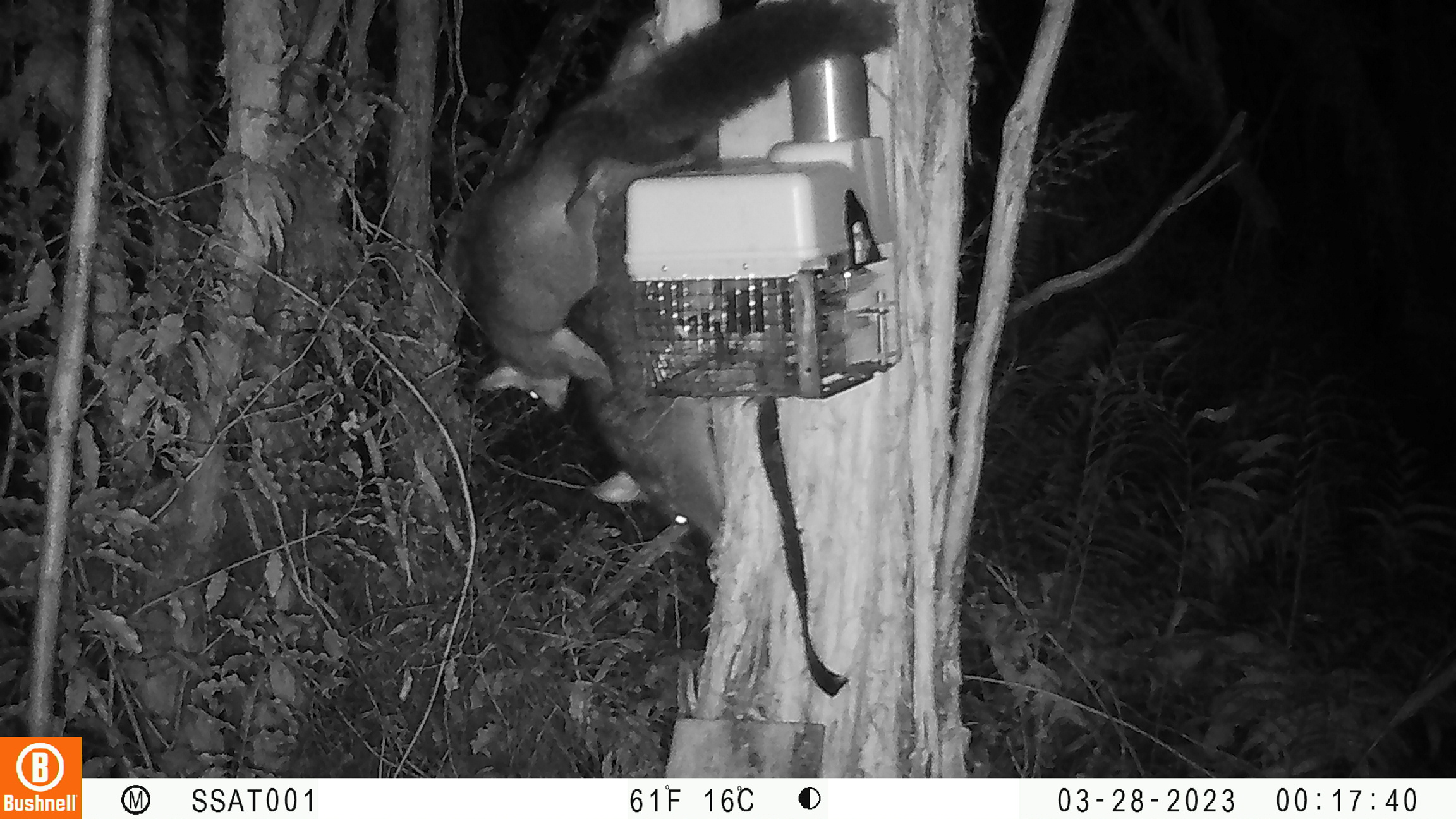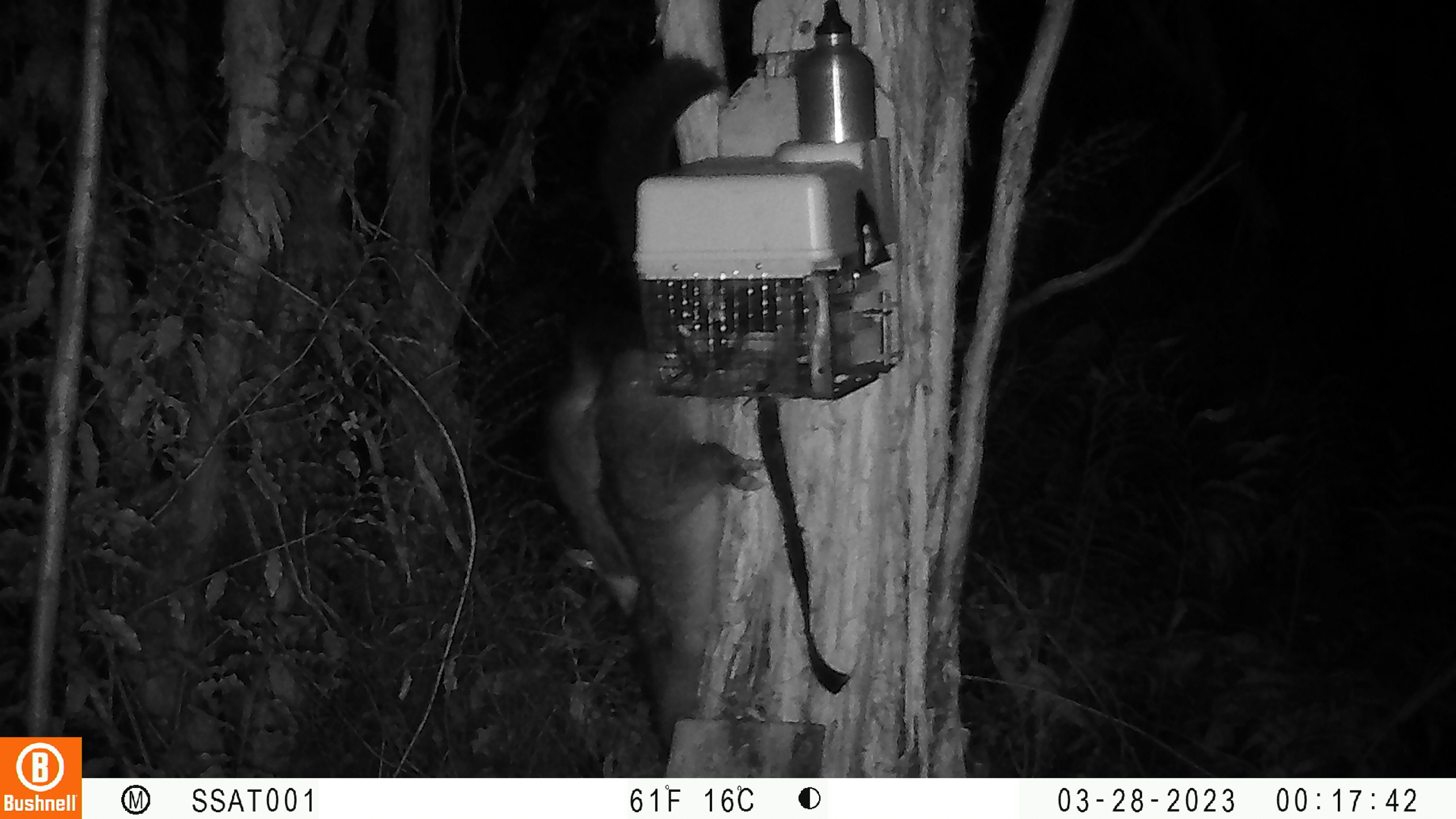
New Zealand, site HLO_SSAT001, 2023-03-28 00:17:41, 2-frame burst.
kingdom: Animalia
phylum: Chordata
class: Mammalia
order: Diprotodontia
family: Phalangeridae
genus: Trichosurus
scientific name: Trichosurus vulpecula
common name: common brushtail possum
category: possum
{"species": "possum (common brushtail possum) (Trichosurus vulpecula)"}